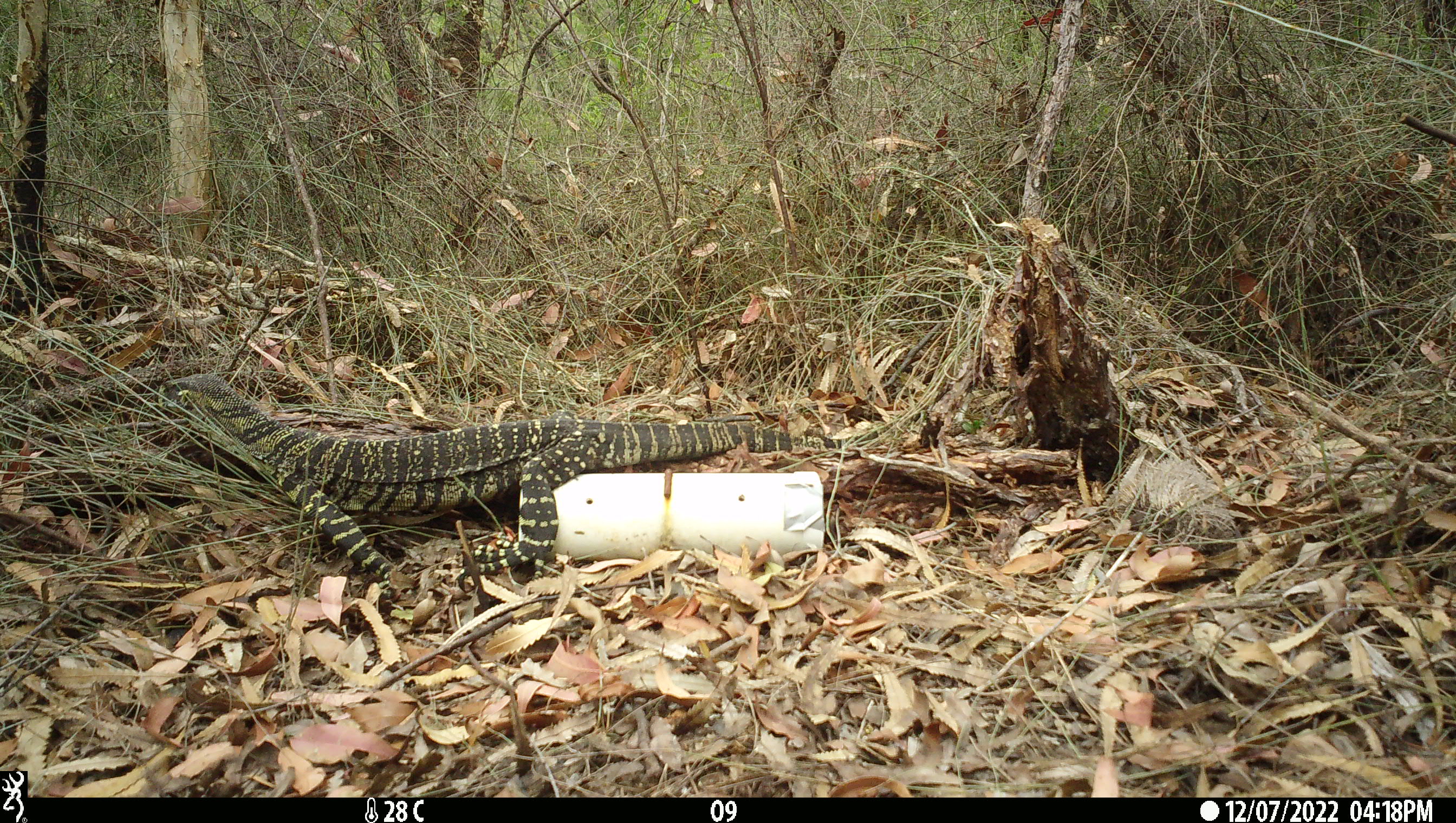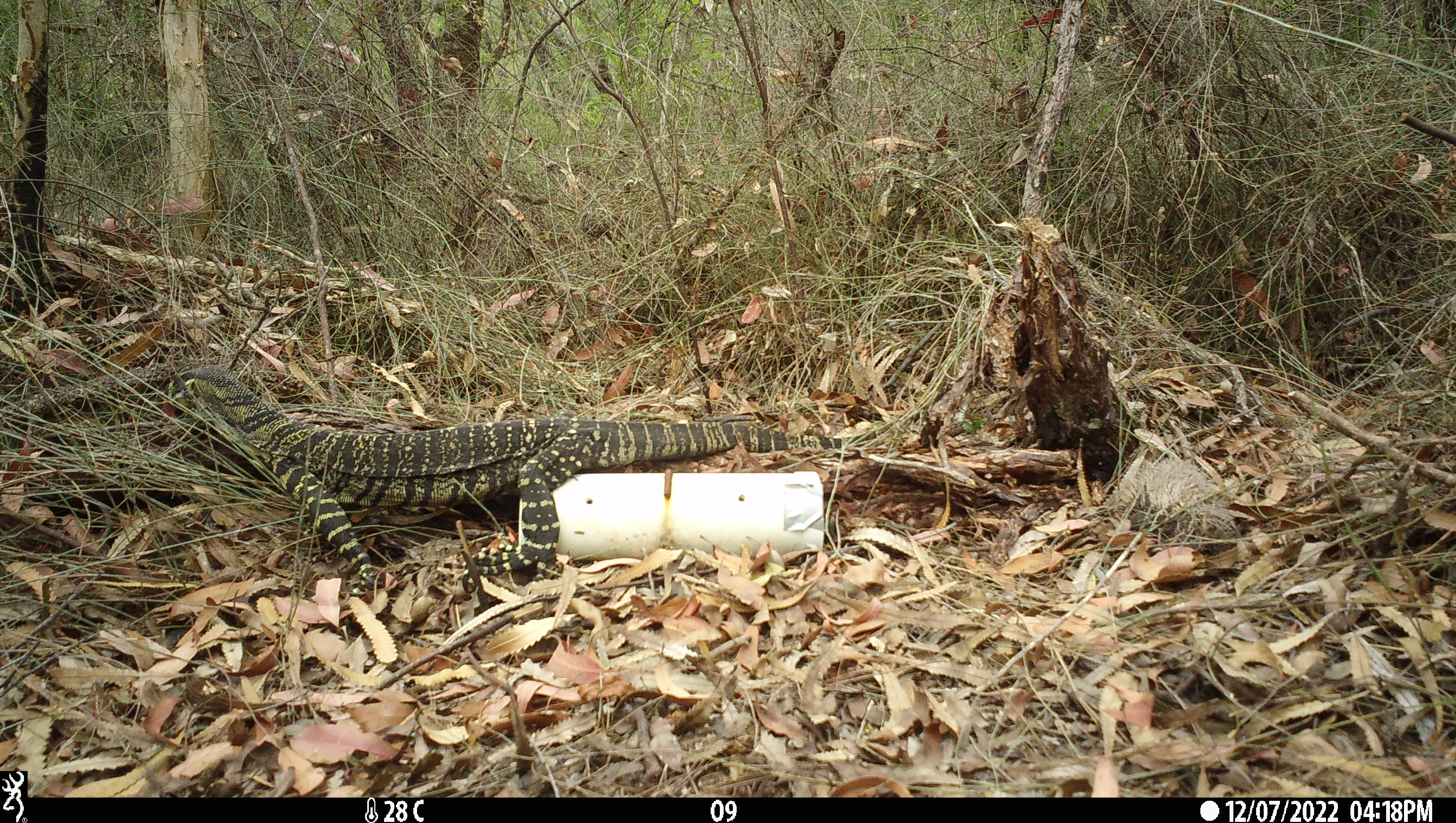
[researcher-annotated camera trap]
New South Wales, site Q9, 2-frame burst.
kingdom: Animalia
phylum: Chordata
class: Reptilia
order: Squamata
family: Varanidae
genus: Varanus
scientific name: Varanus varius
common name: lace monitor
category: goanna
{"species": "goanna (lace monitor) (Varanus varius)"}